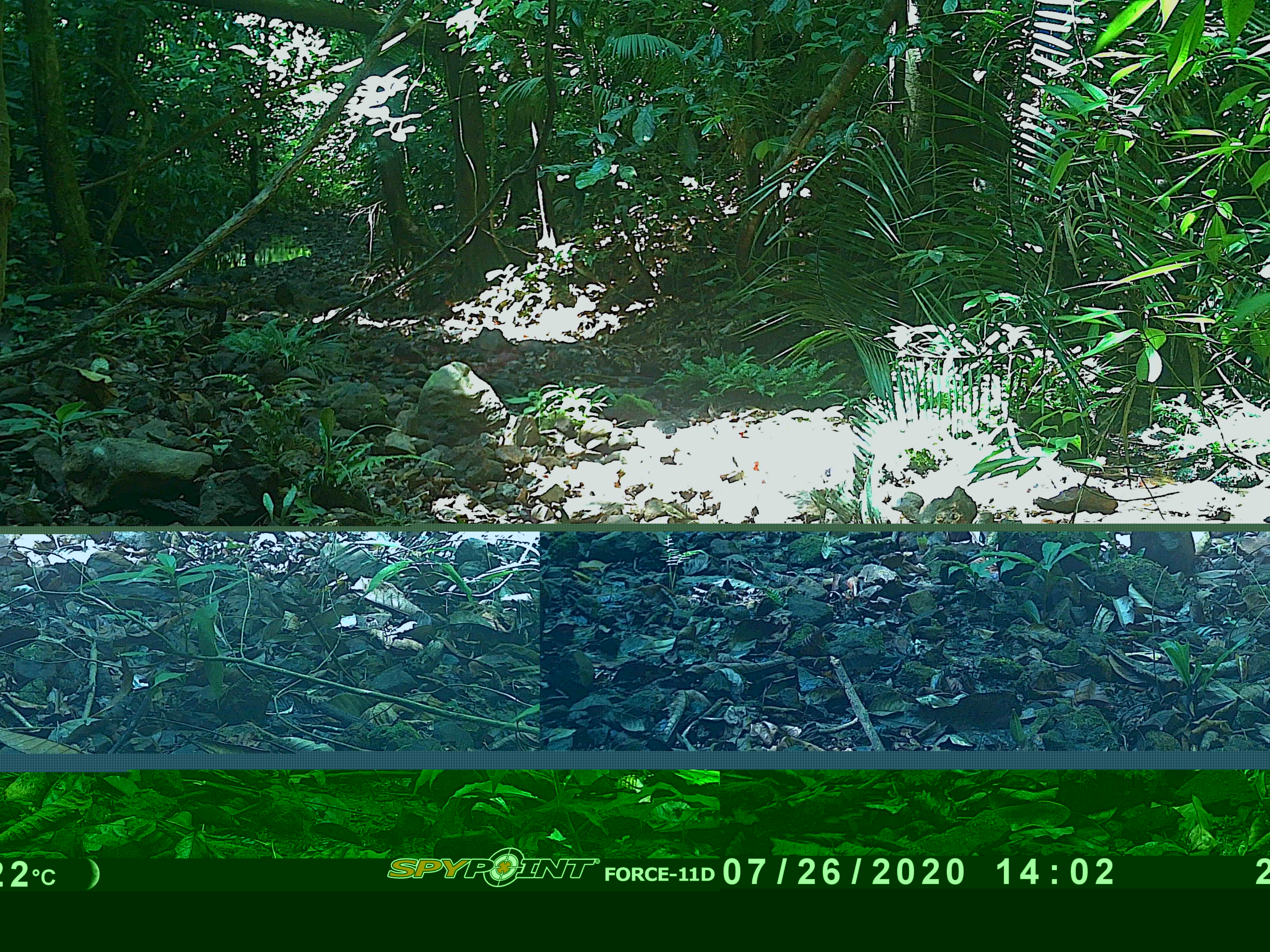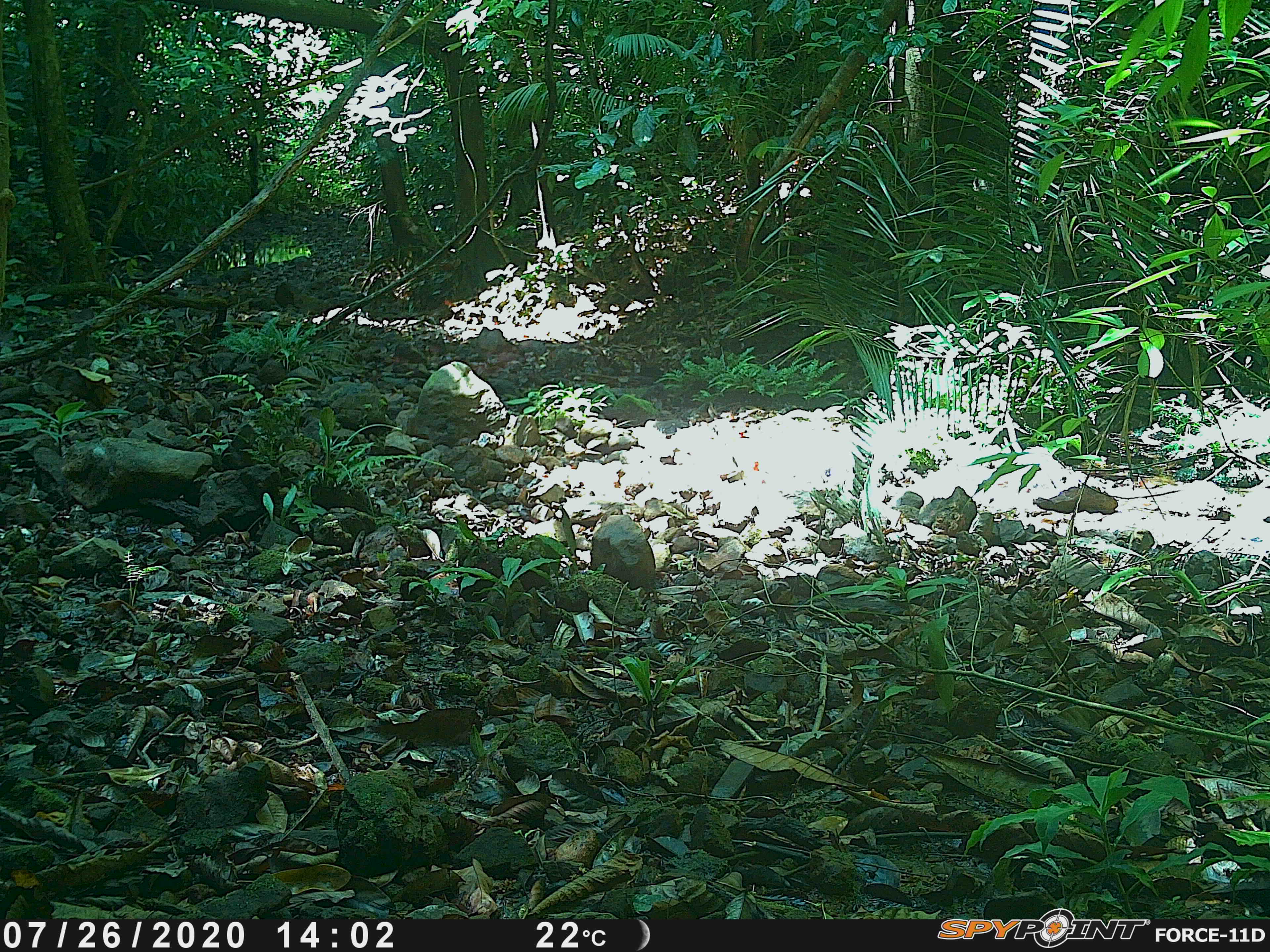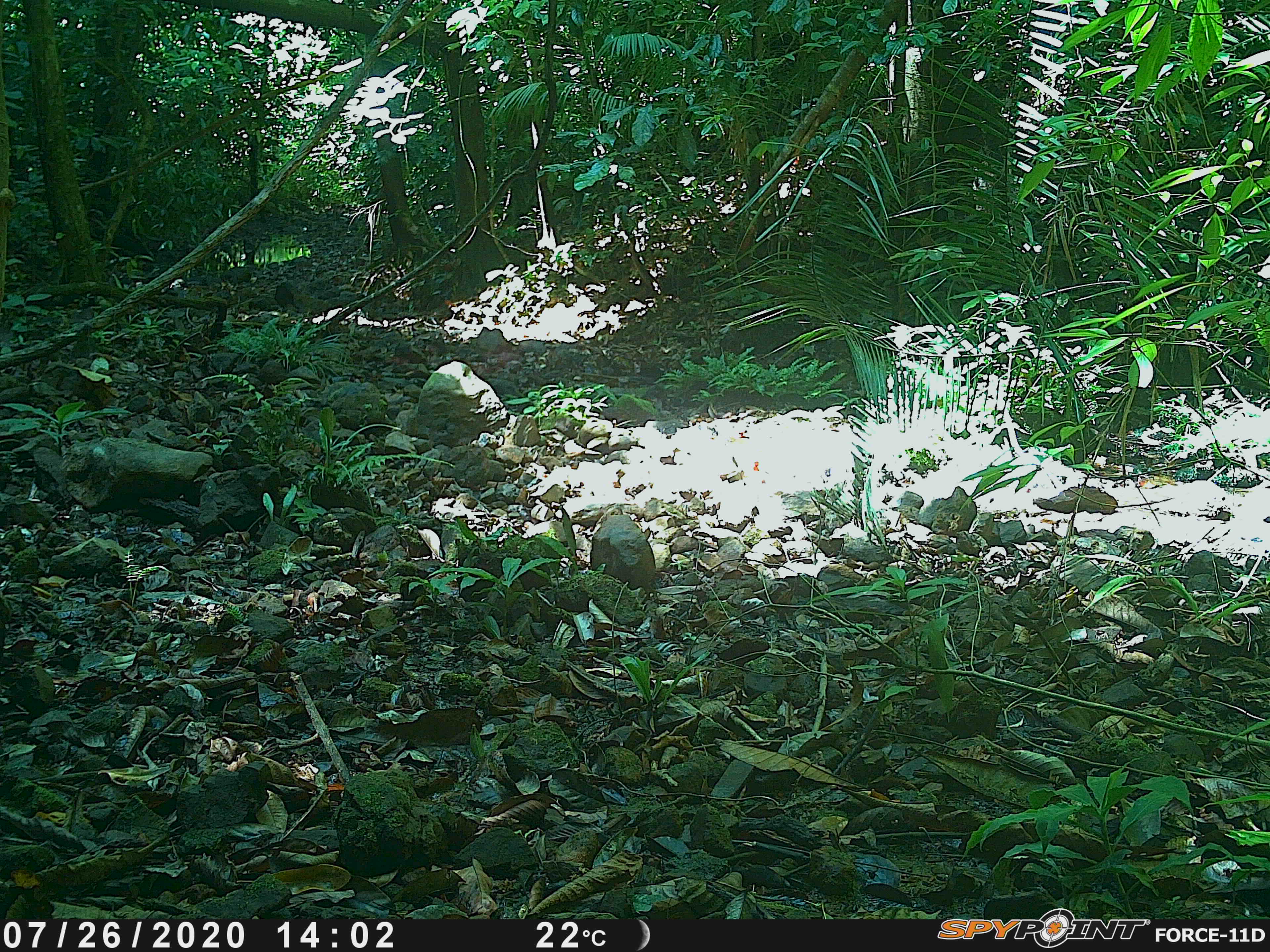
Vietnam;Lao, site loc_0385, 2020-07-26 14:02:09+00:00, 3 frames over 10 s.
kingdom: Animalia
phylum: Chordata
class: Mammalia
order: Artiodactyla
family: Suidae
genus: Sus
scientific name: Sus scrofa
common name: eurasian wild pig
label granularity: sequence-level